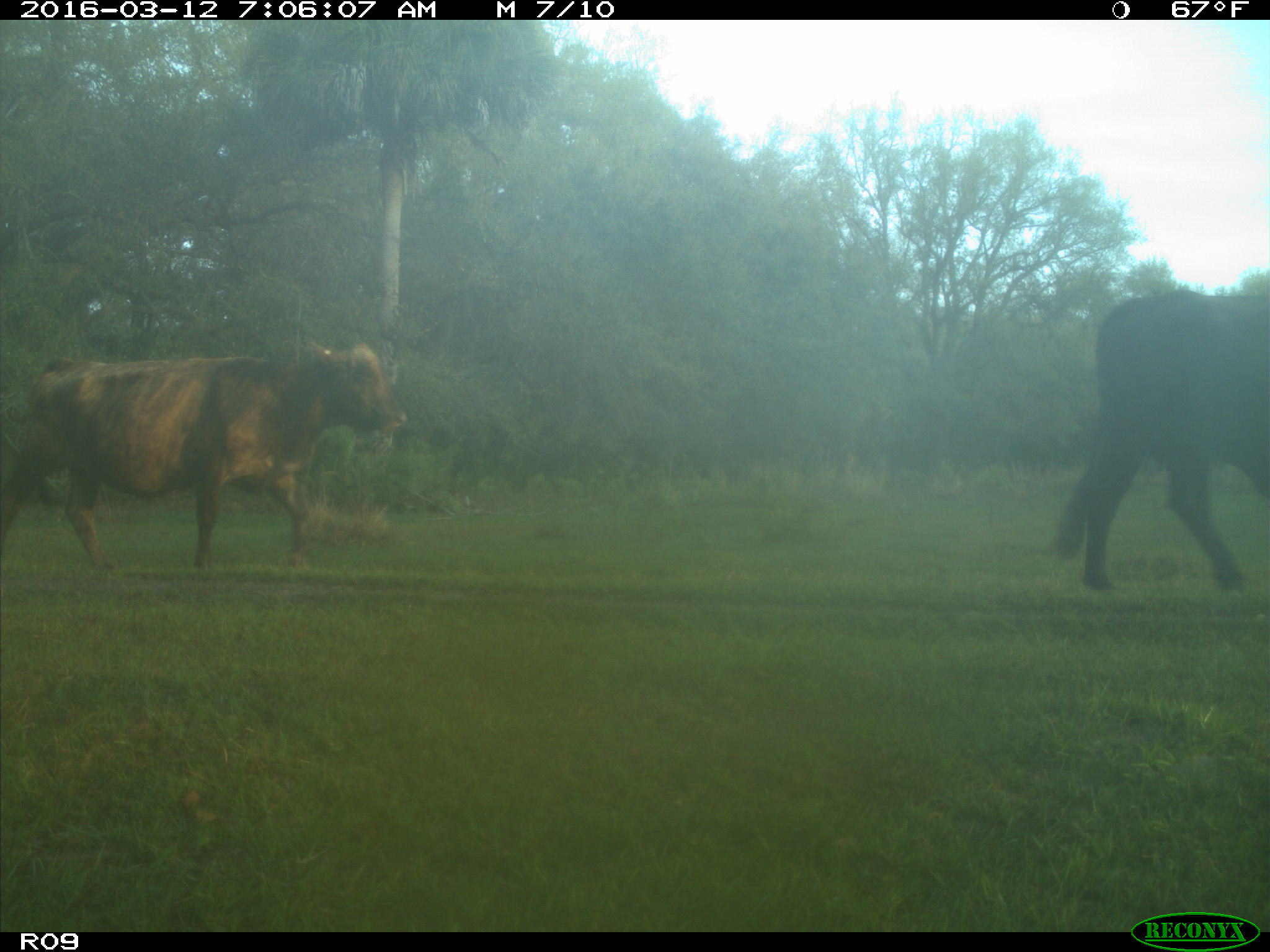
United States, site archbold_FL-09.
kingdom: Animalia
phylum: Chordata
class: Mammalia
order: Artiodactyla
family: Bovidae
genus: Bos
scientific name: Bos taurus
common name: domestic cow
Bos taurus (domestic cow).